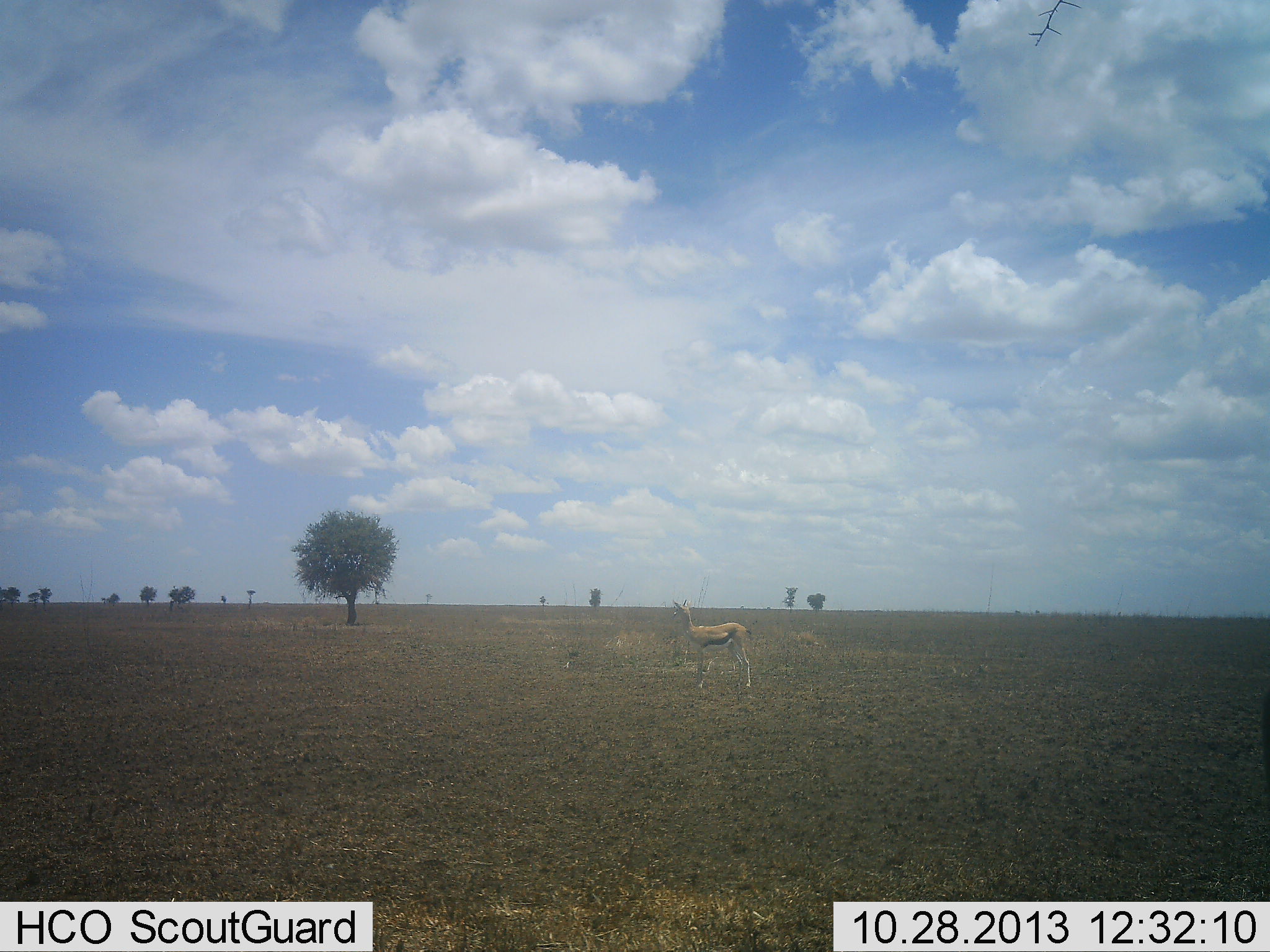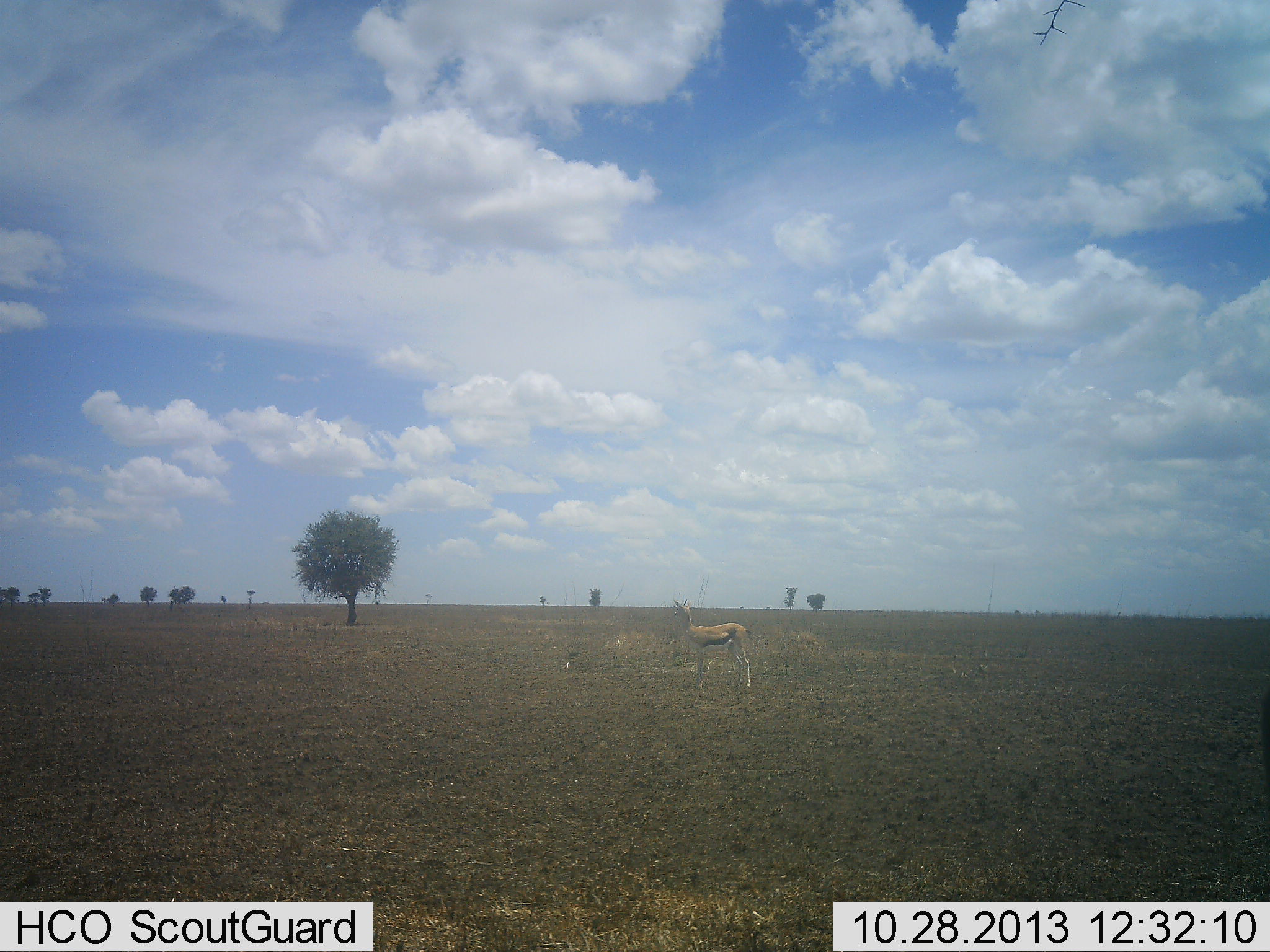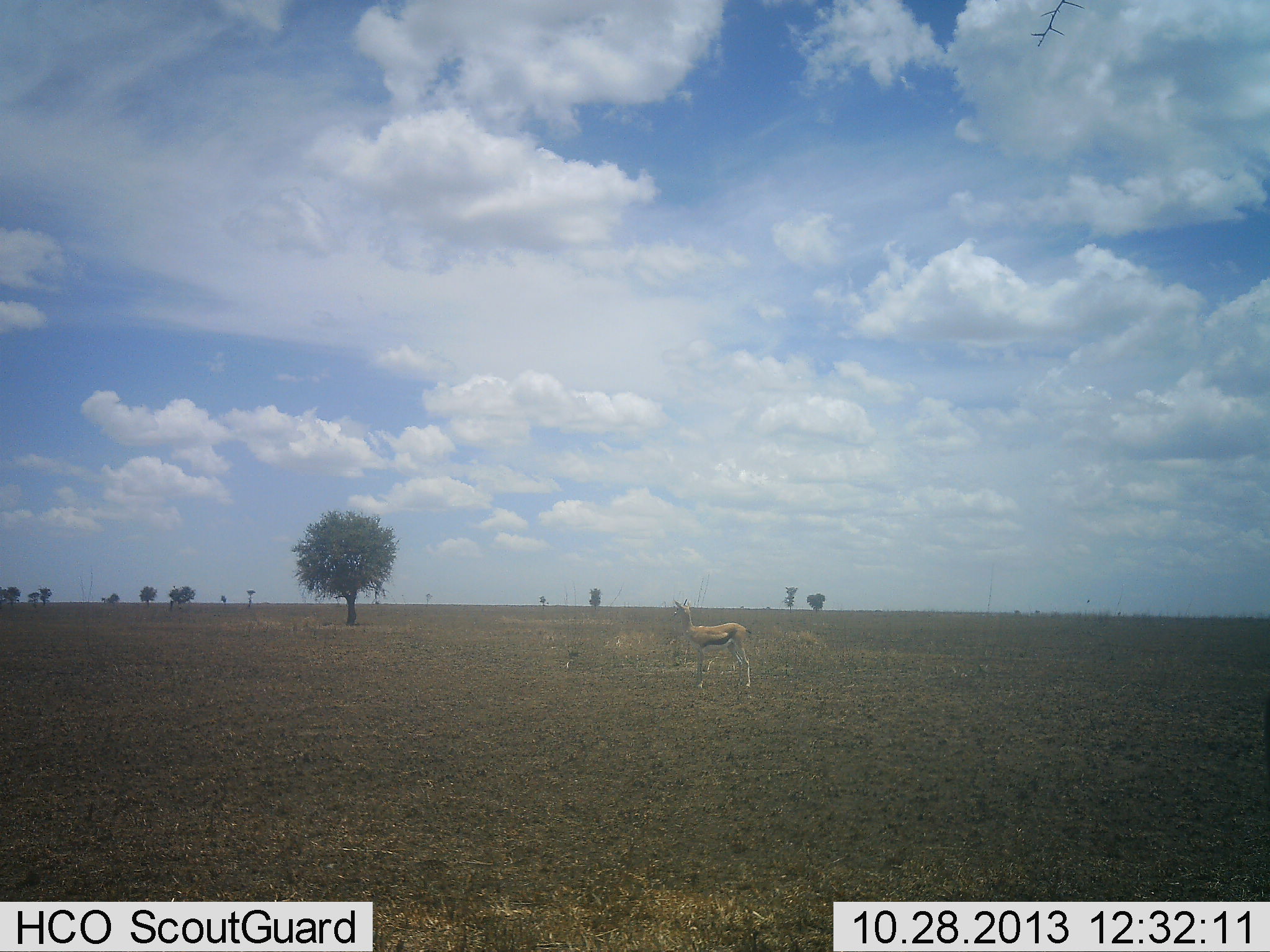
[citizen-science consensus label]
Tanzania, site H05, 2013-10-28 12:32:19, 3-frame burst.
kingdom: Animalia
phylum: Chordata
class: Mammalia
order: Artiodactyla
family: Bovidae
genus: Eudorcas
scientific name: Eudorcas thomsonii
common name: thomson's gazelle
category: gazellethomsons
Gazellethomsons (thomson's gazelle) (Eudorcas thomsonii), count 1. Behavior (volunteer vote fractions): standing 100%, resting 0%, moving 0%, interacting 0%. Young present (vote fraction): 0%. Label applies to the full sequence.